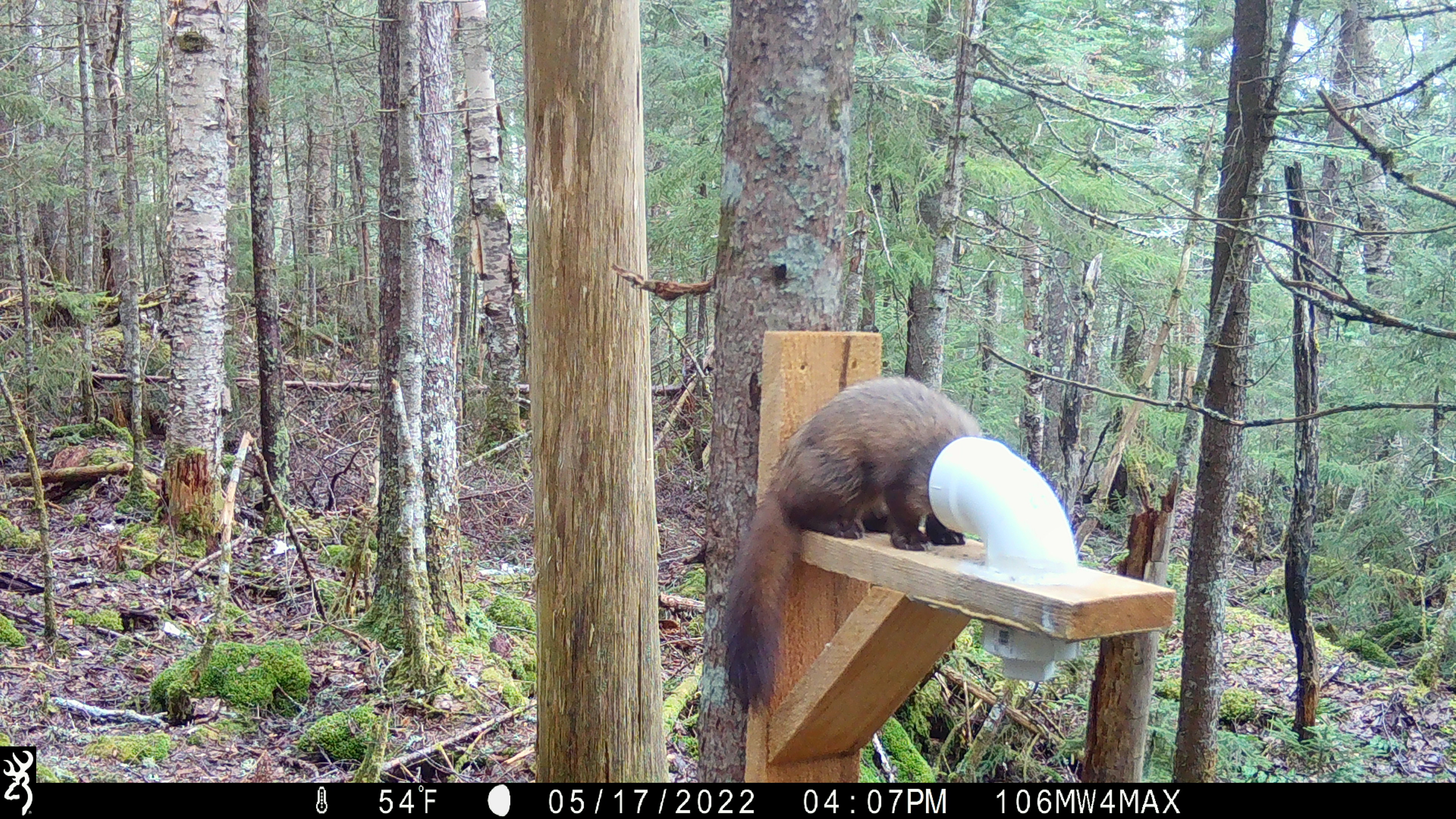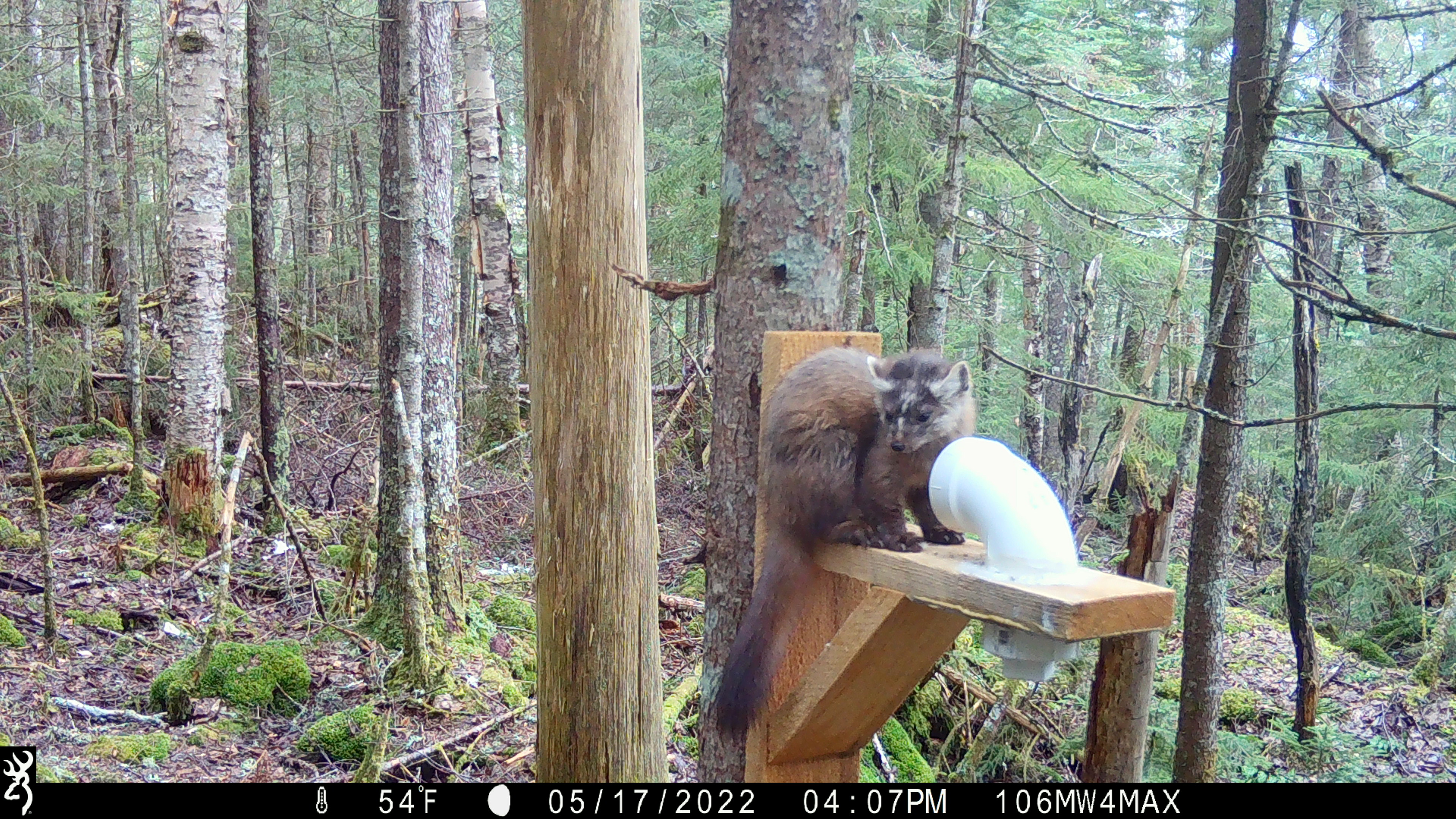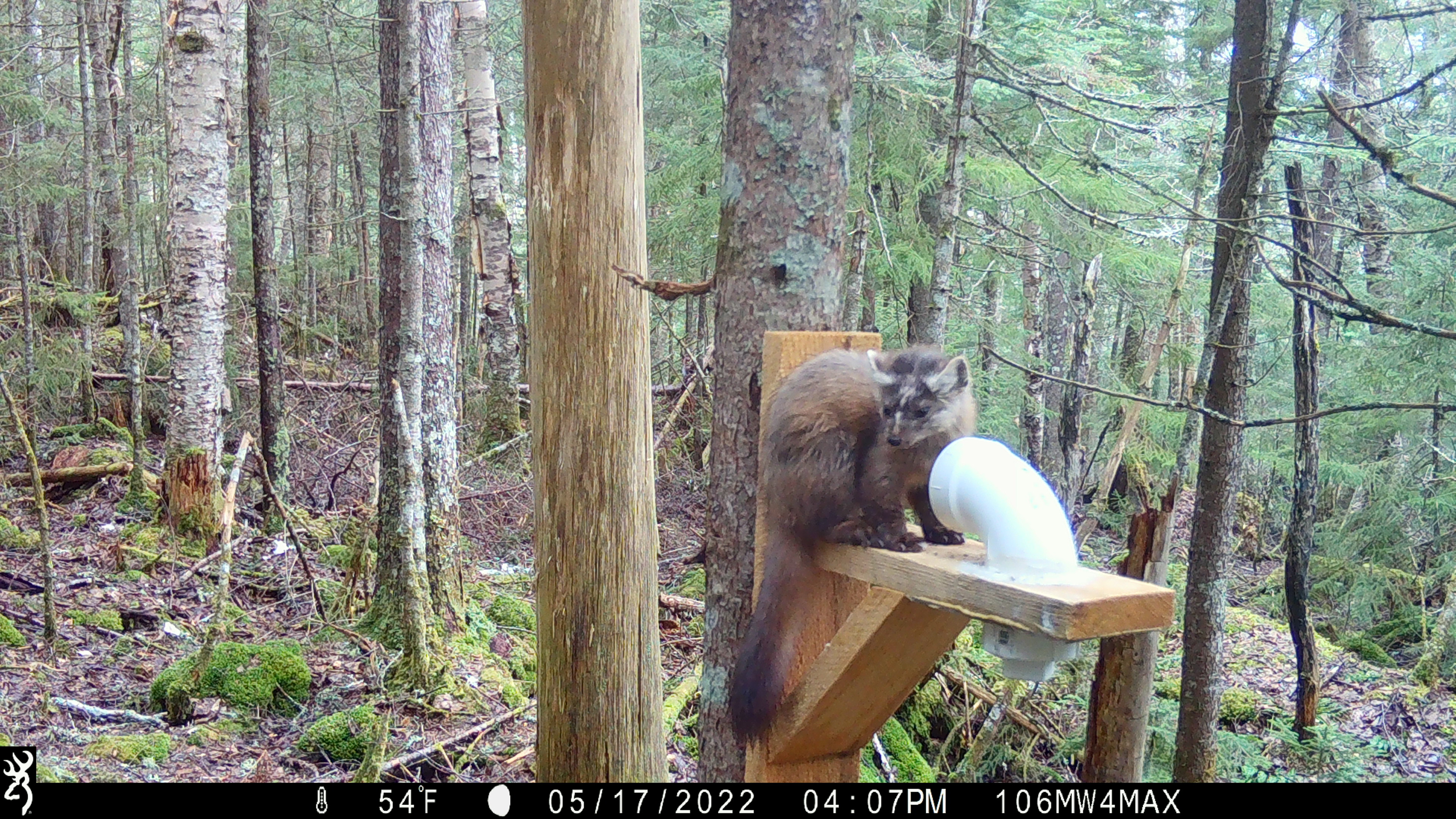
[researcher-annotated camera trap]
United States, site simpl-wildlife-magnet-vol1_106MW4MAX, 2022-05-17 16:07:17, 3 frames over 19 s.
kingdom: Animalia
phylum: Chordata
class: Mammalia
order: Carnivora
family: Mustelidae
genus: Martes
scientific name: Martes americana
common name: american marten